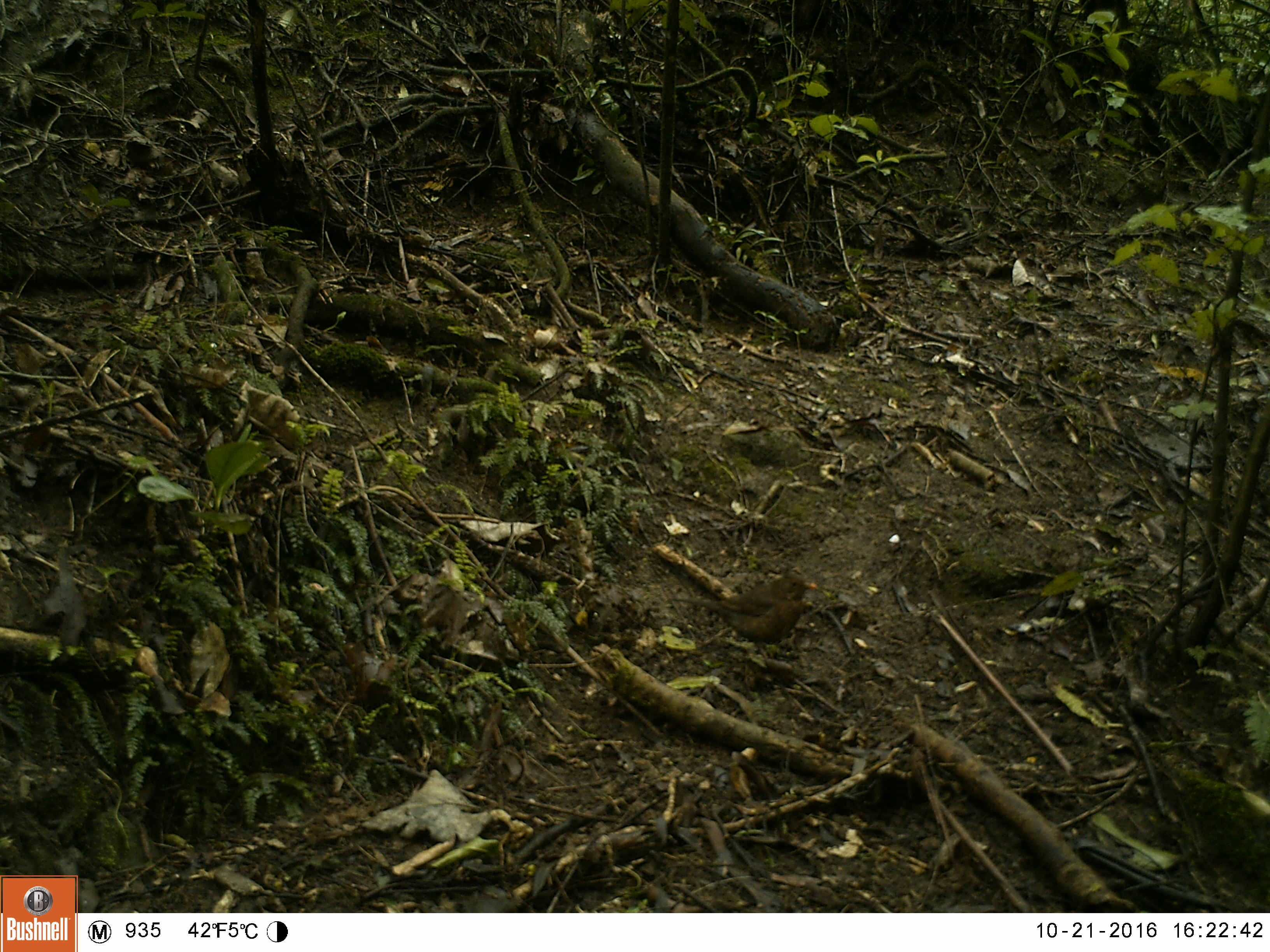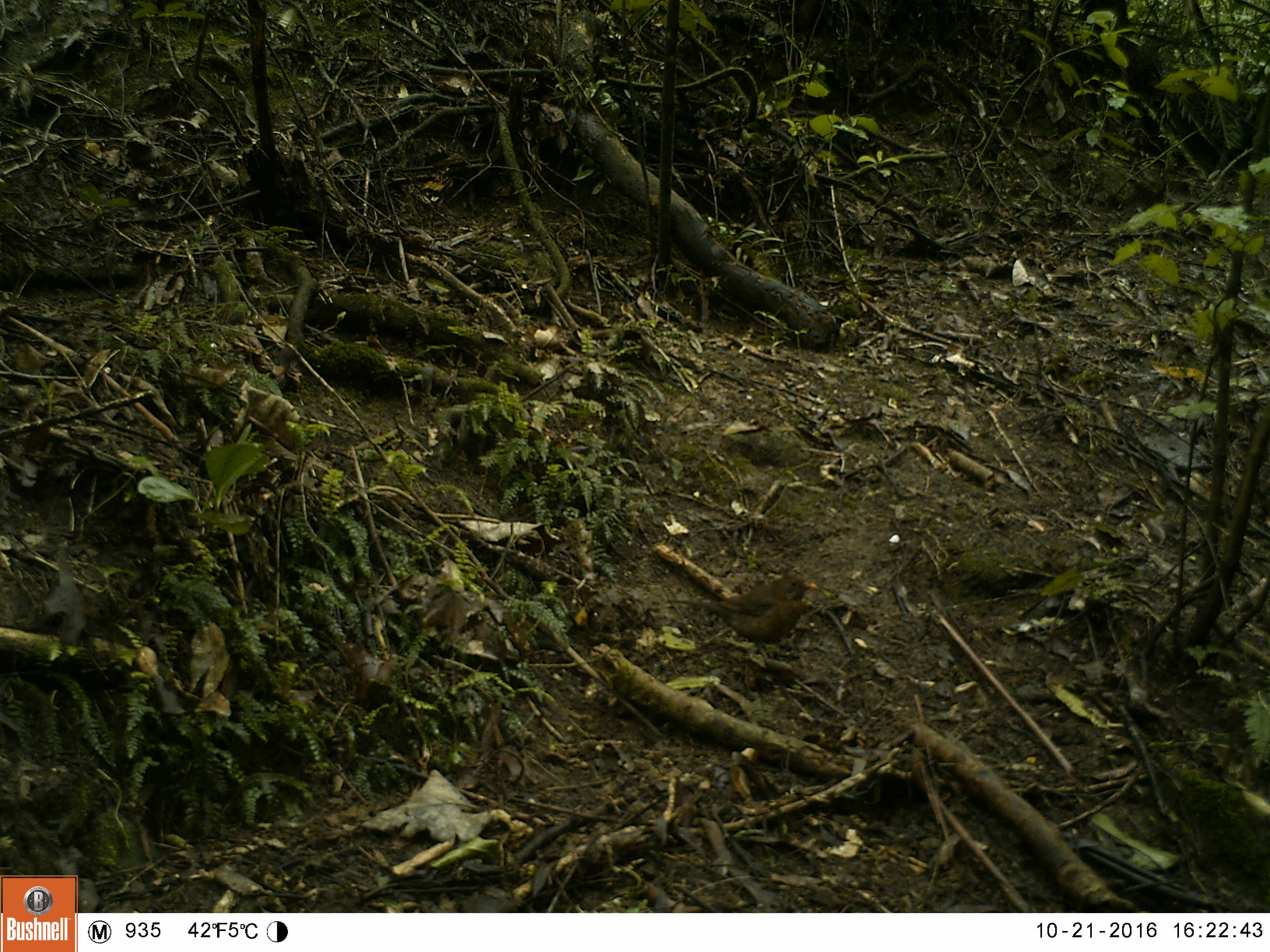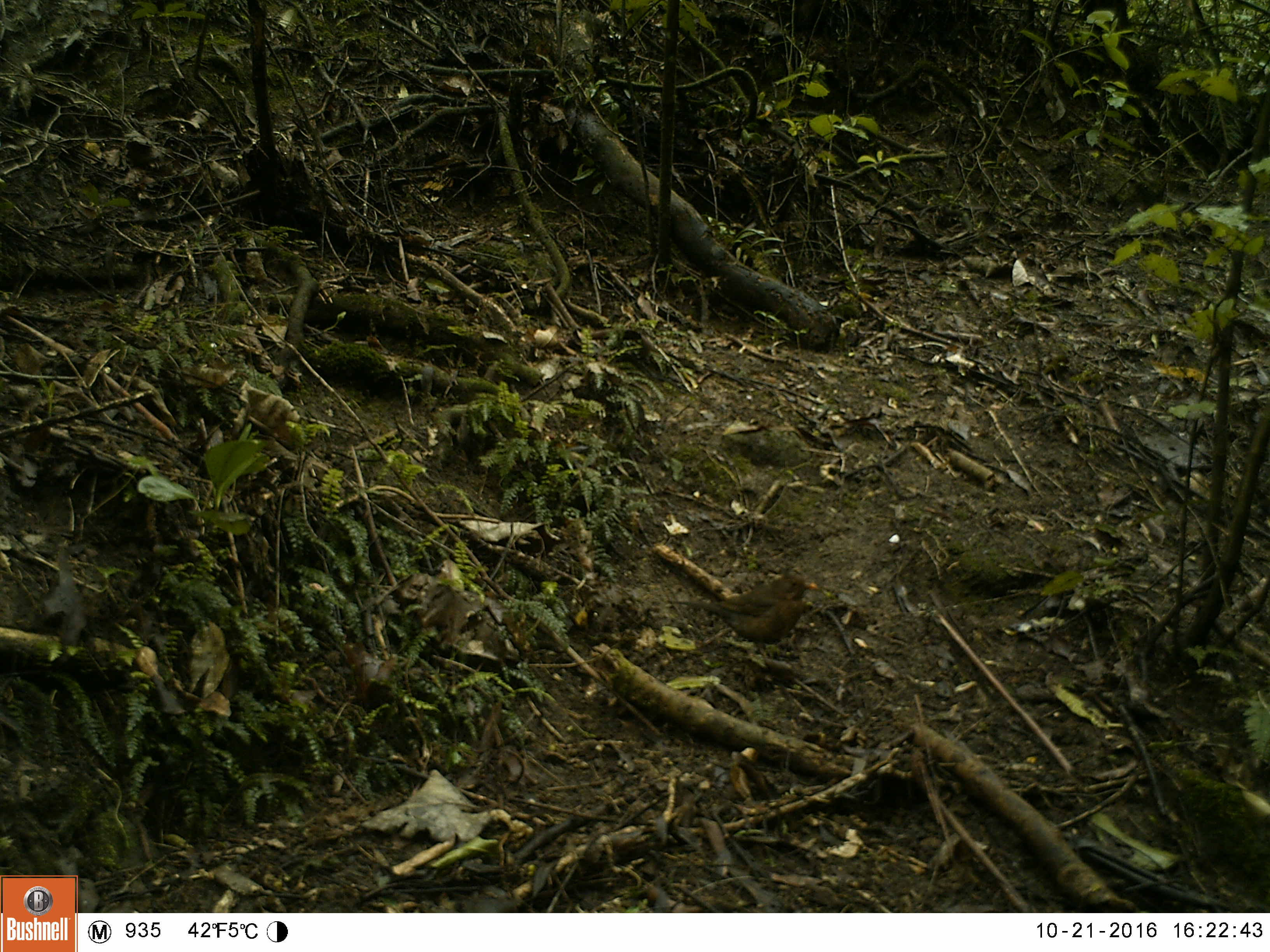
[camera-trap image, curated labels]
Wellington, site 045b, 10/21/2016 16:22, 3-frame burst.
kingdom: Animalia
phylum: Chordata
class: Aves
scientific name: Aves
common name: bird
Bird (Aves).